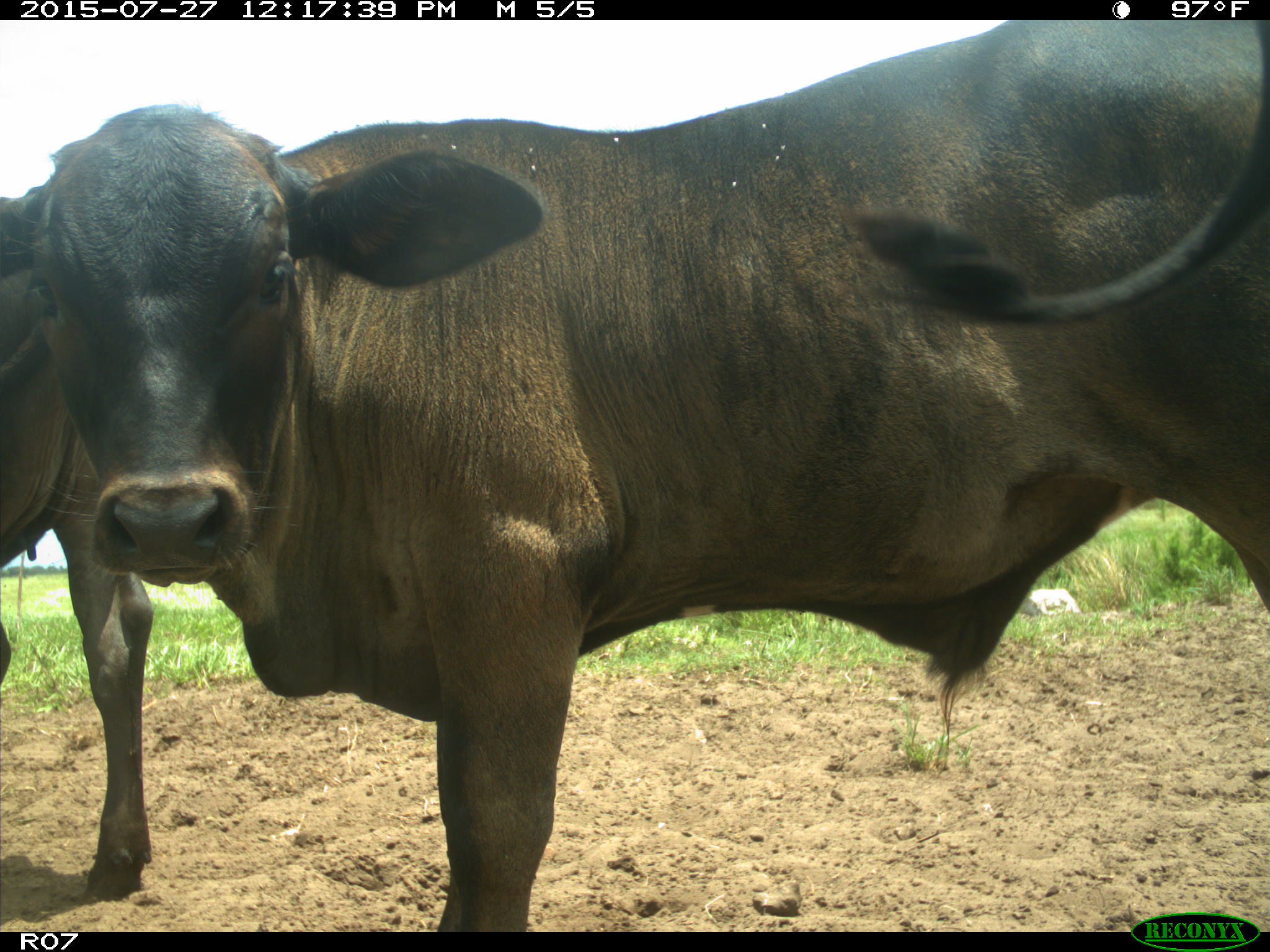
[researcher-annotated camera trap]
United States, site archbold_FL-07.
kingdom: Animalia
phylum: Chordata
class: Mammalia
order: Artiodactyla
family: Bovidae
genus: Bos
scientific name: Bos taurus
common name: domestic cow